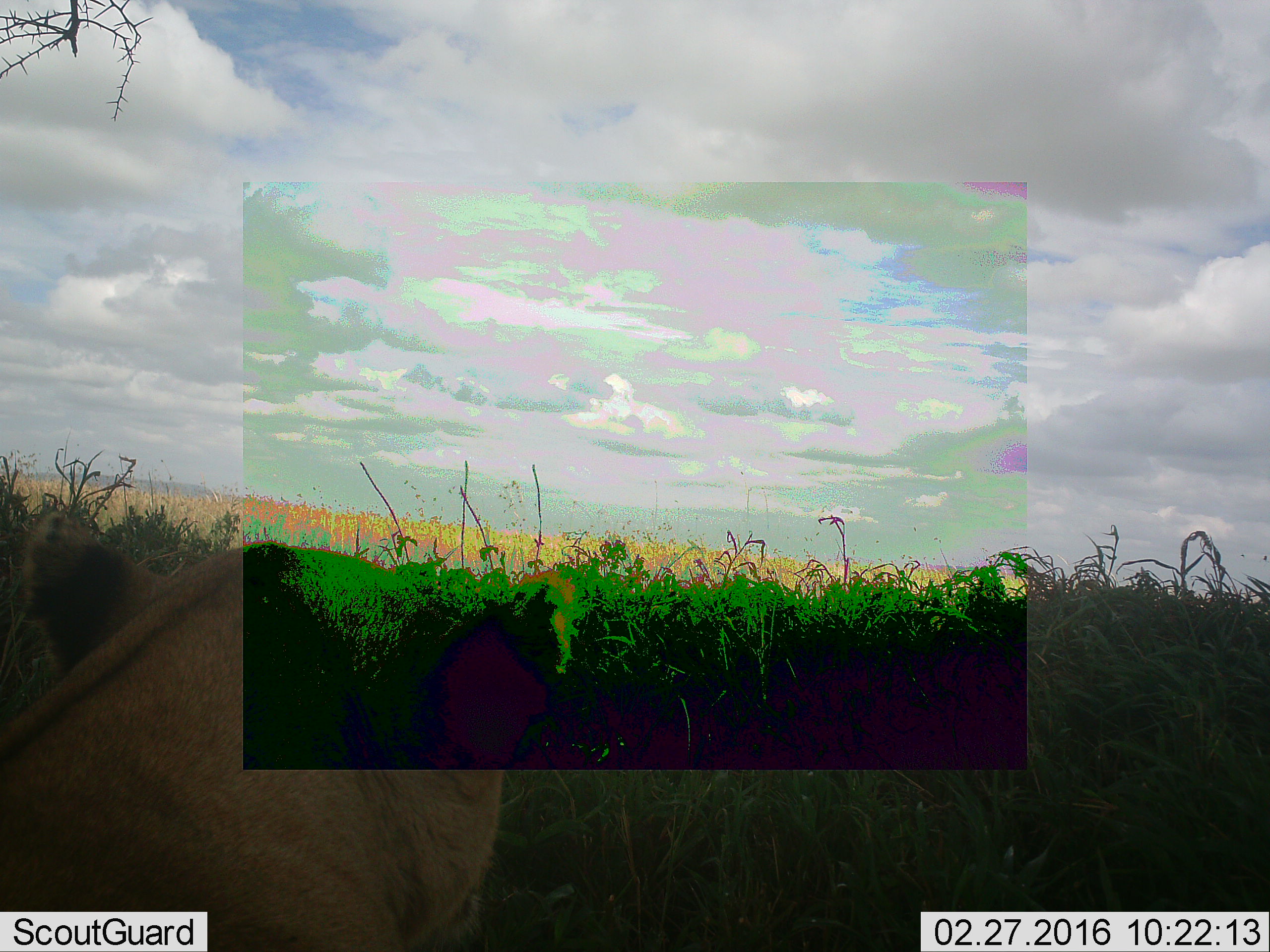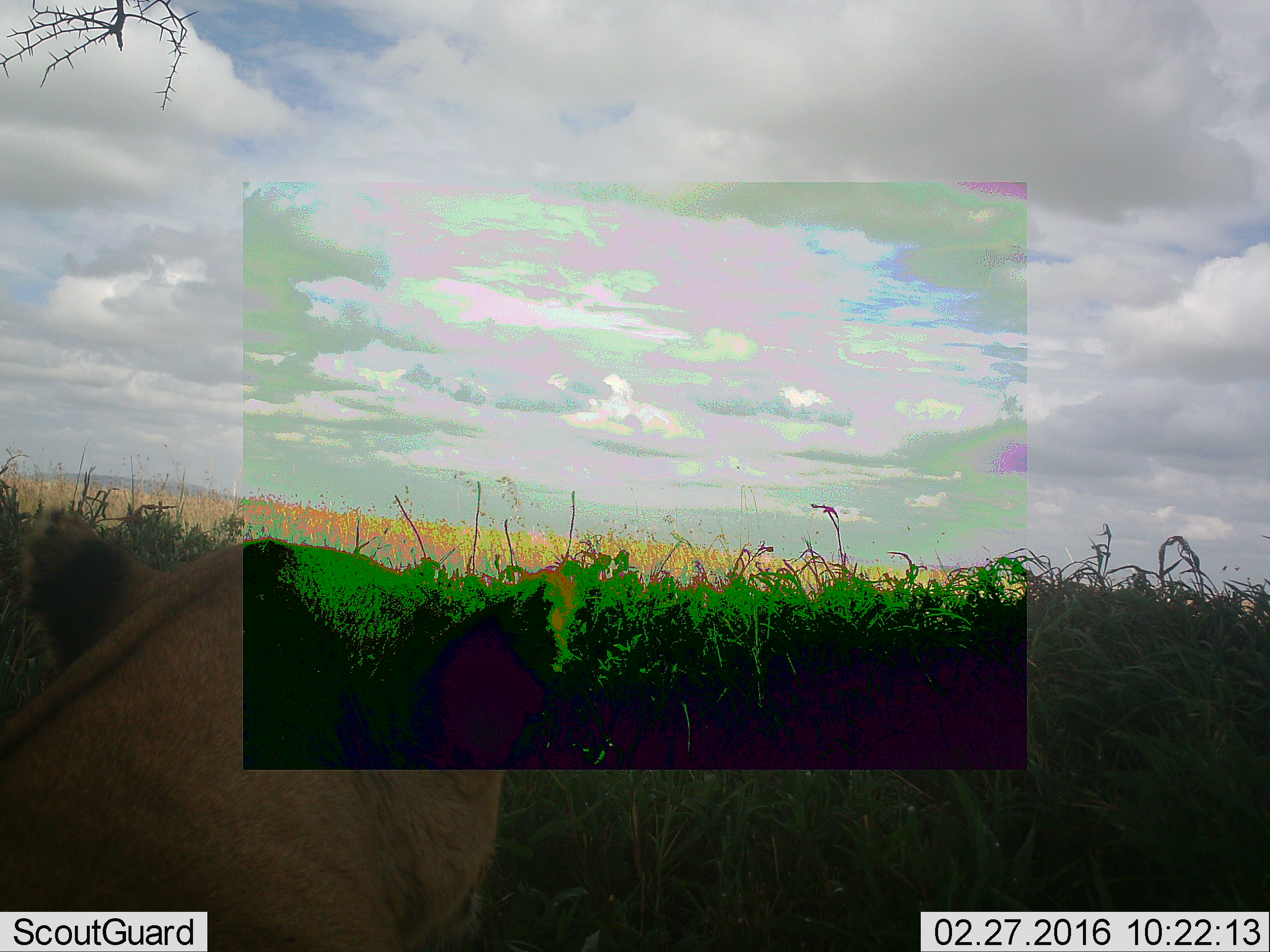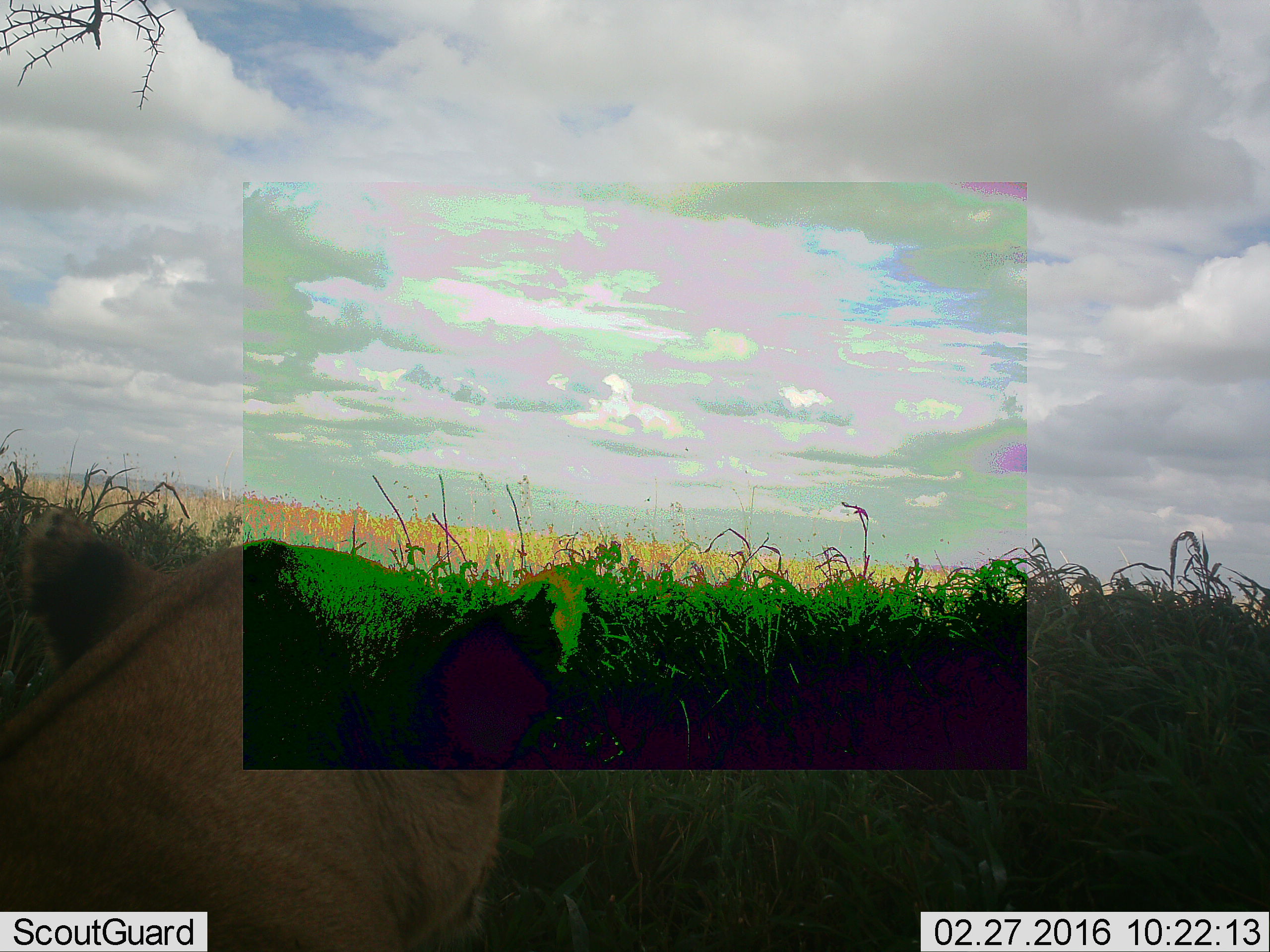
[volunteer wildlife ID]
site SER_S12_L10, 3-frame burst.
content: unidentified animal